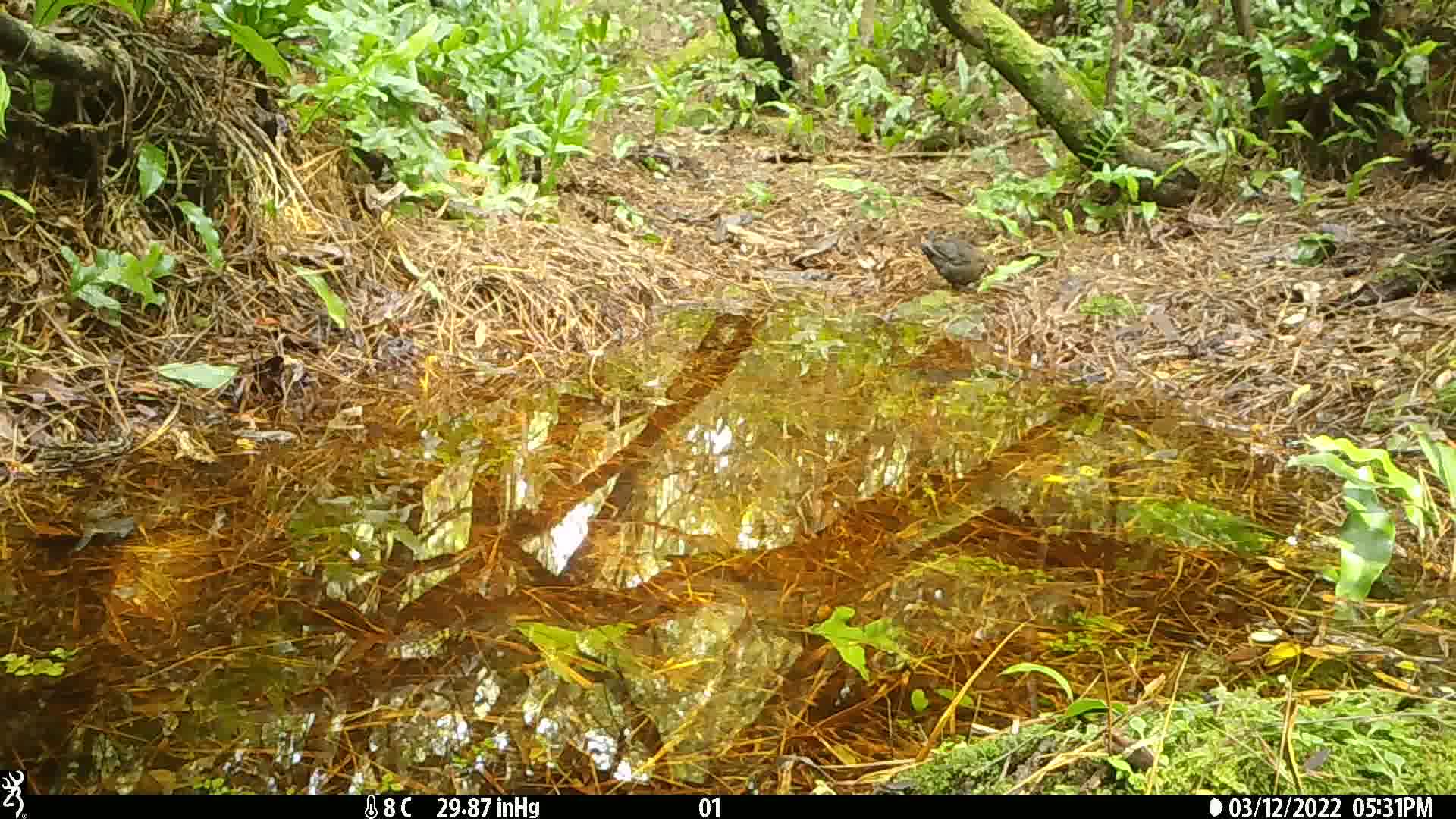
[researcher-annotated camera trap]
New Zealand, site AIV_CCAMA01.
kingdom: Animalia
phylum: Chordata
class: Aves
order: Passeriformes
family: Turdidae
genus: Turdus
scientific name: Turdus merula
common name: eurasian blackbird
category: blackbird